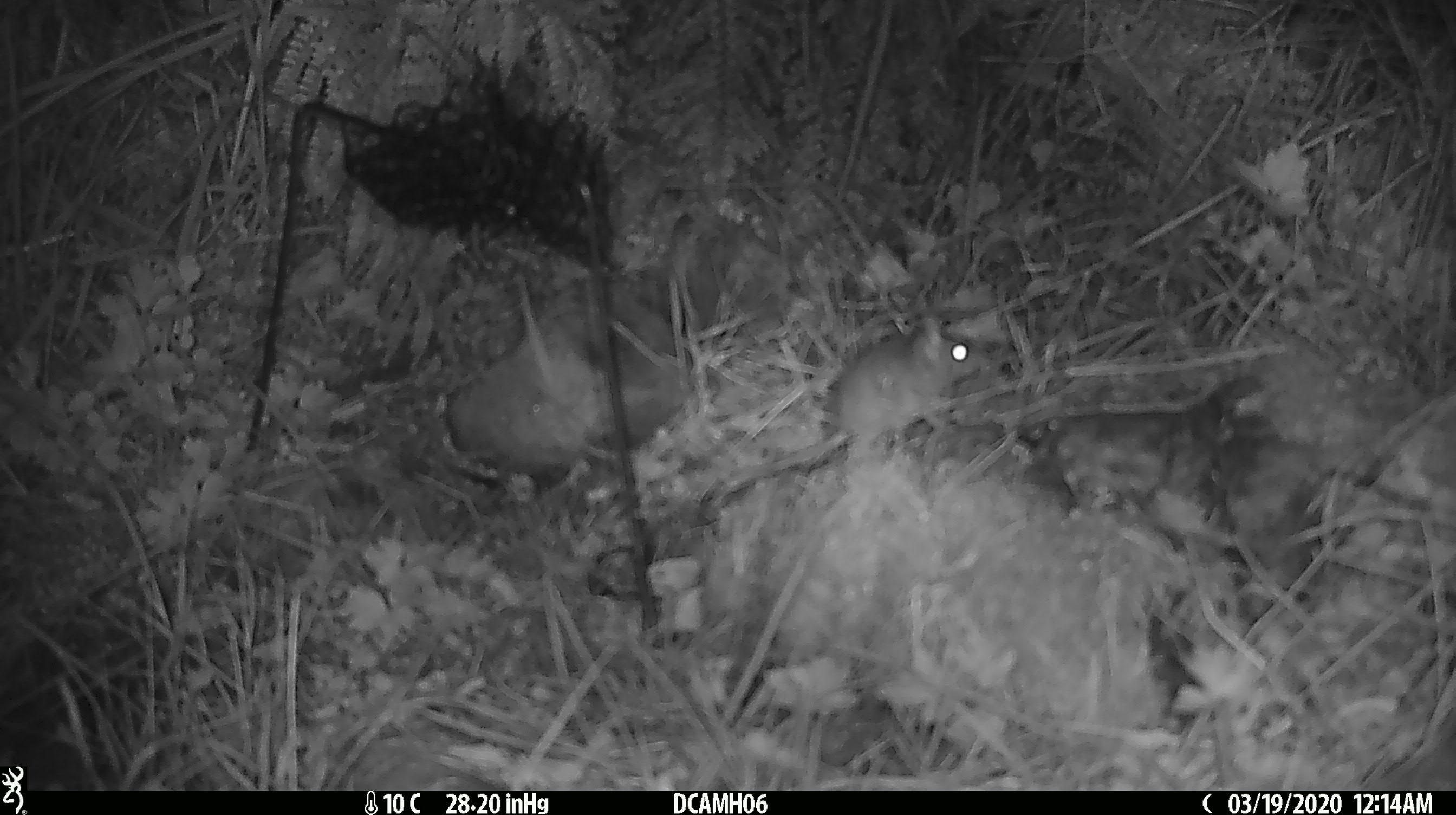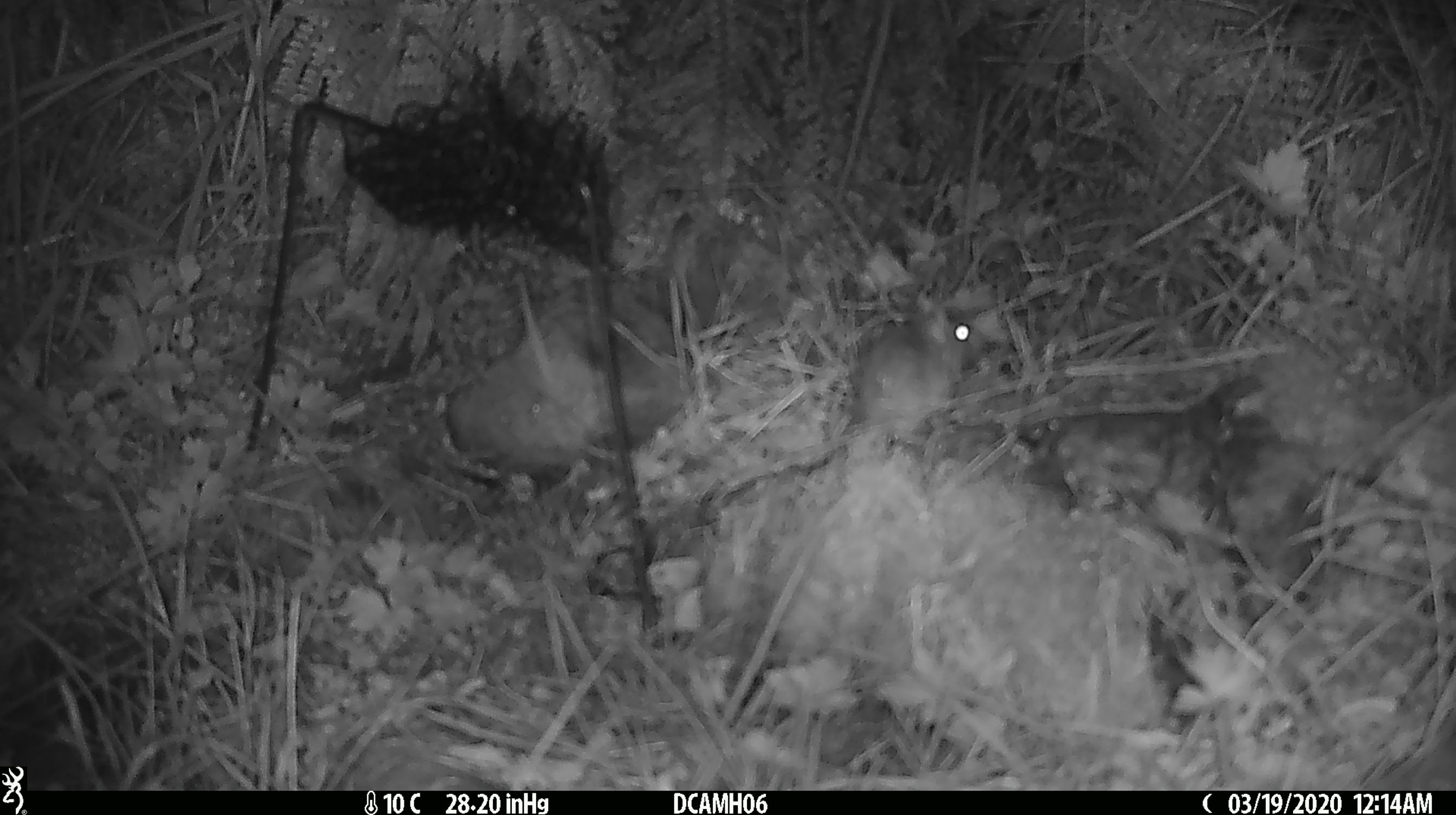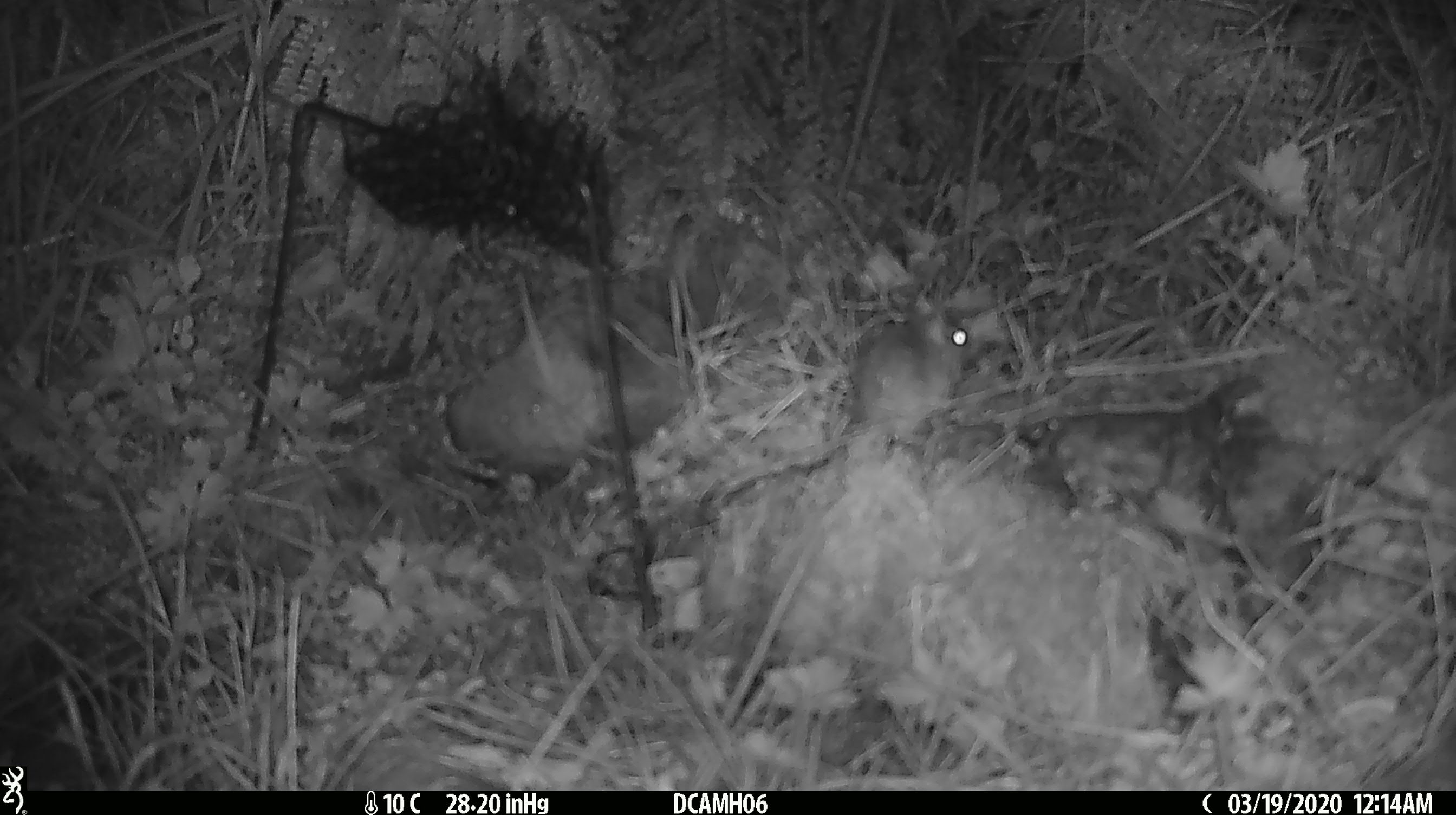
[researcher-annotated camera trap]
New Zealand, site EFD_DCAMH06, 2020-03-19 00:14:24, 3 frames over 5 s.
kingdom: Animalia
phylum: Chordata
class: Mammalia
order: Rodentia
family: Muridae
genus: Mus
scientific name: Mus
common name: mouse